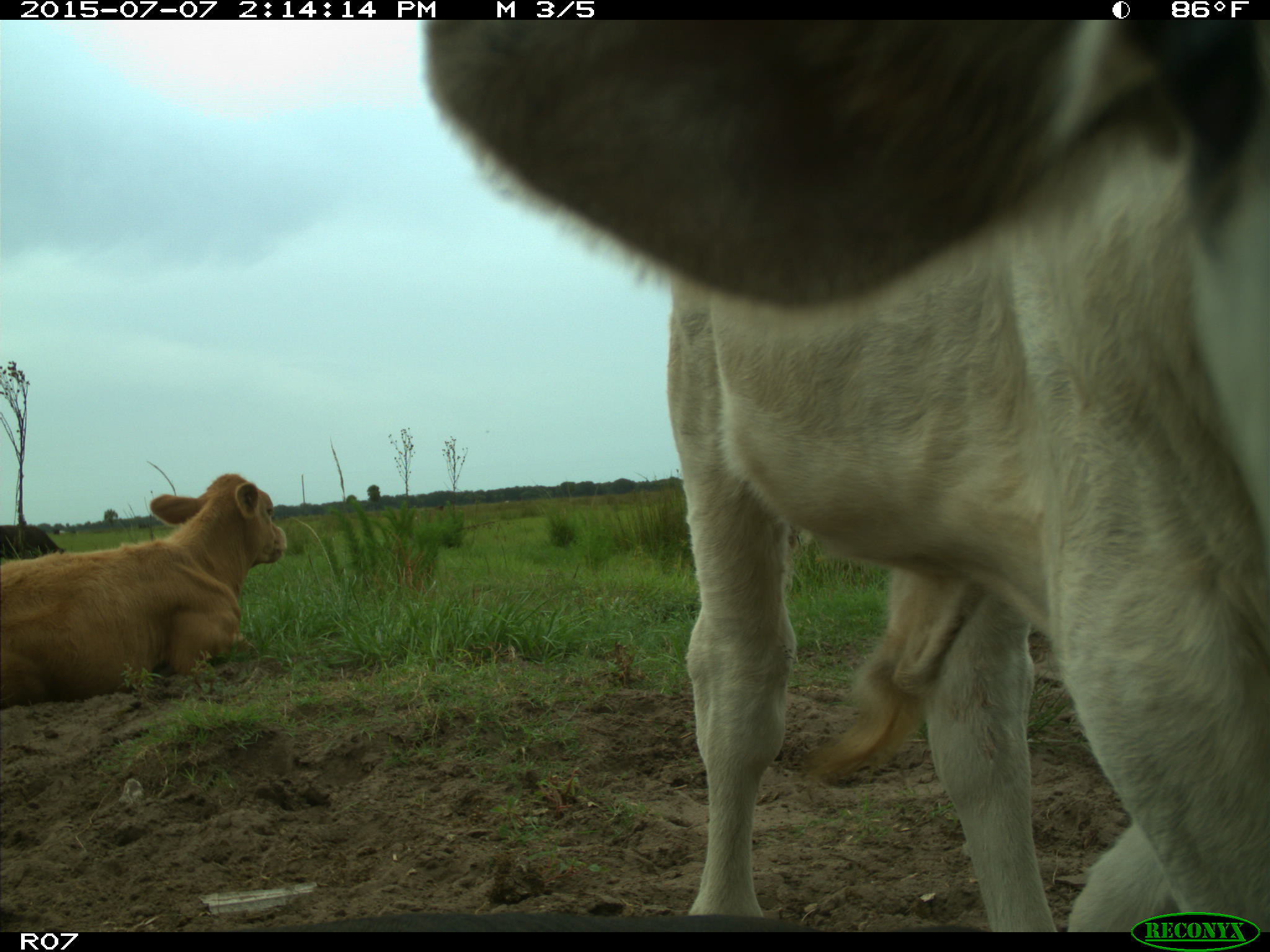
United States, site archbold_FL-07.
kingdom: Animalia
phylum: Chordata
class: Mammalia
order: Artiodactyla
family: Bovidae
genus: Bos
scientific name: Bos taurus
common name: domestic cow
Bos taurus (domestic cow).